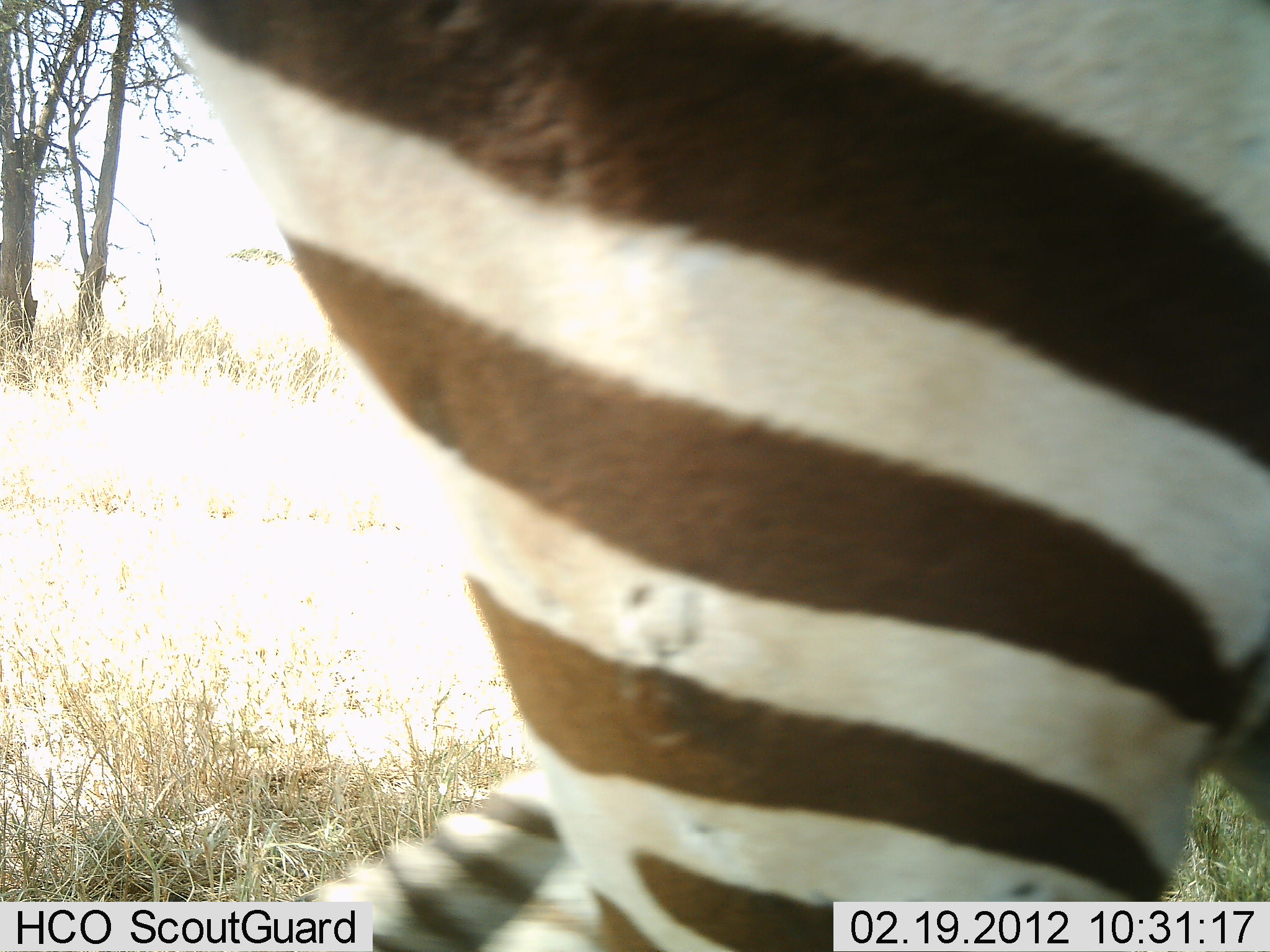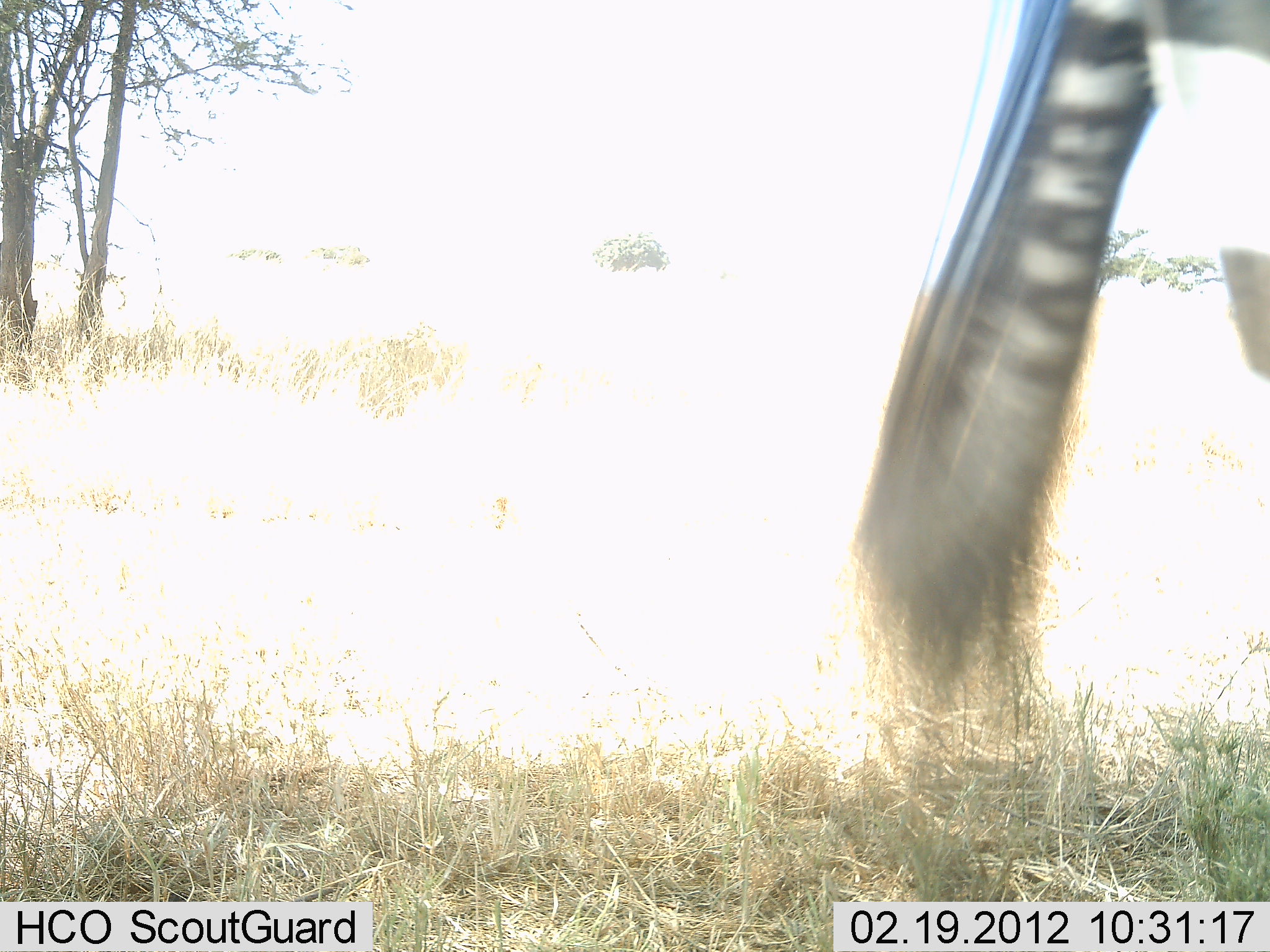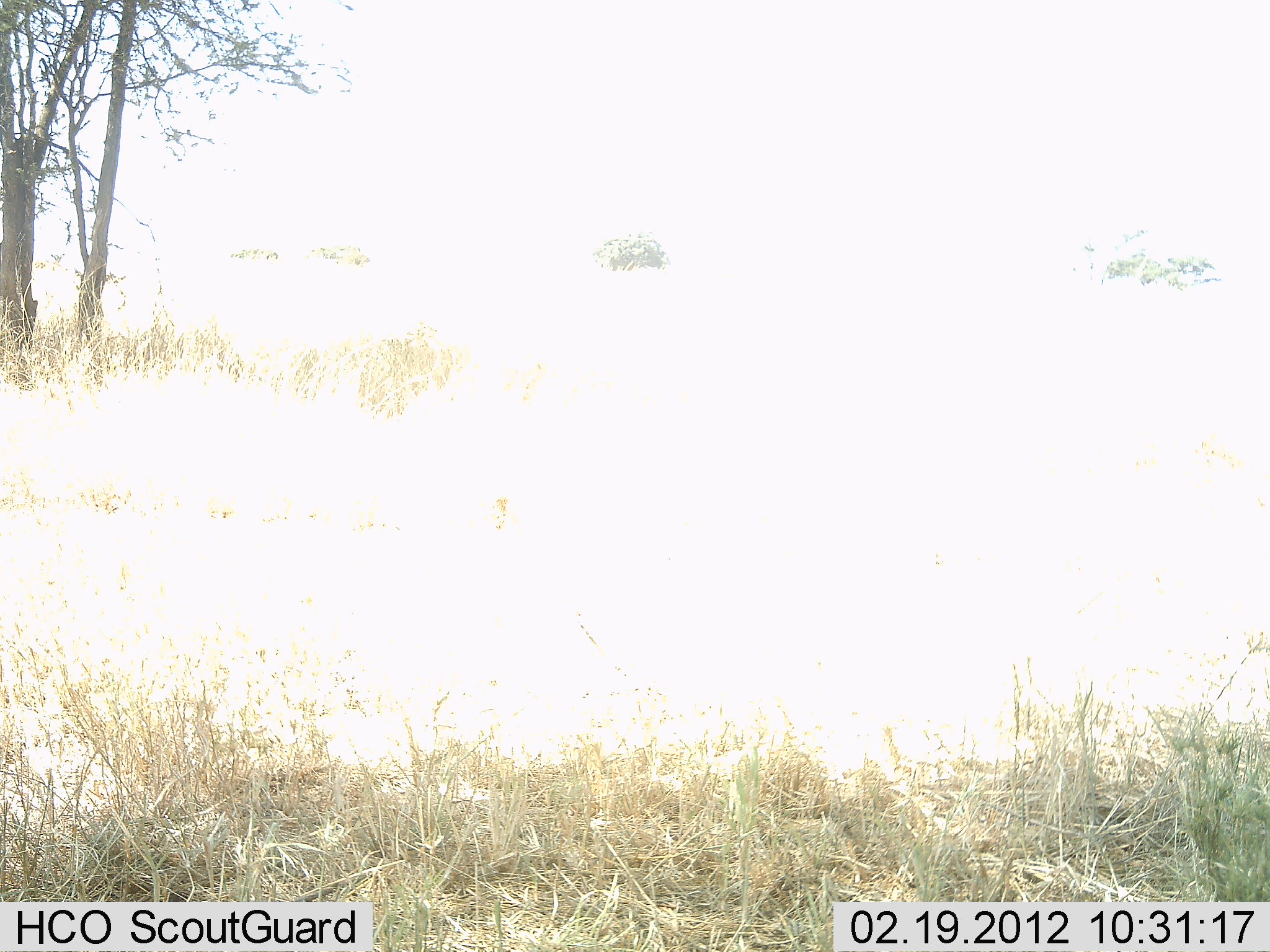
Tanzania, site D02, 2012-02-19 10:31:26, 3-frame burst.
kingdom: Animalia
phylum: Chordata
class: Mammalia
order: Perissodactyla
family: Equidae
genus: Equus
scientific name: Equus quagga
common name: plains zebra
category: zebra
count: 1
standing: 0%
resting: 0%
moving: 100%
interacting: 0%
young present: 0%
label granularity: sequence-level